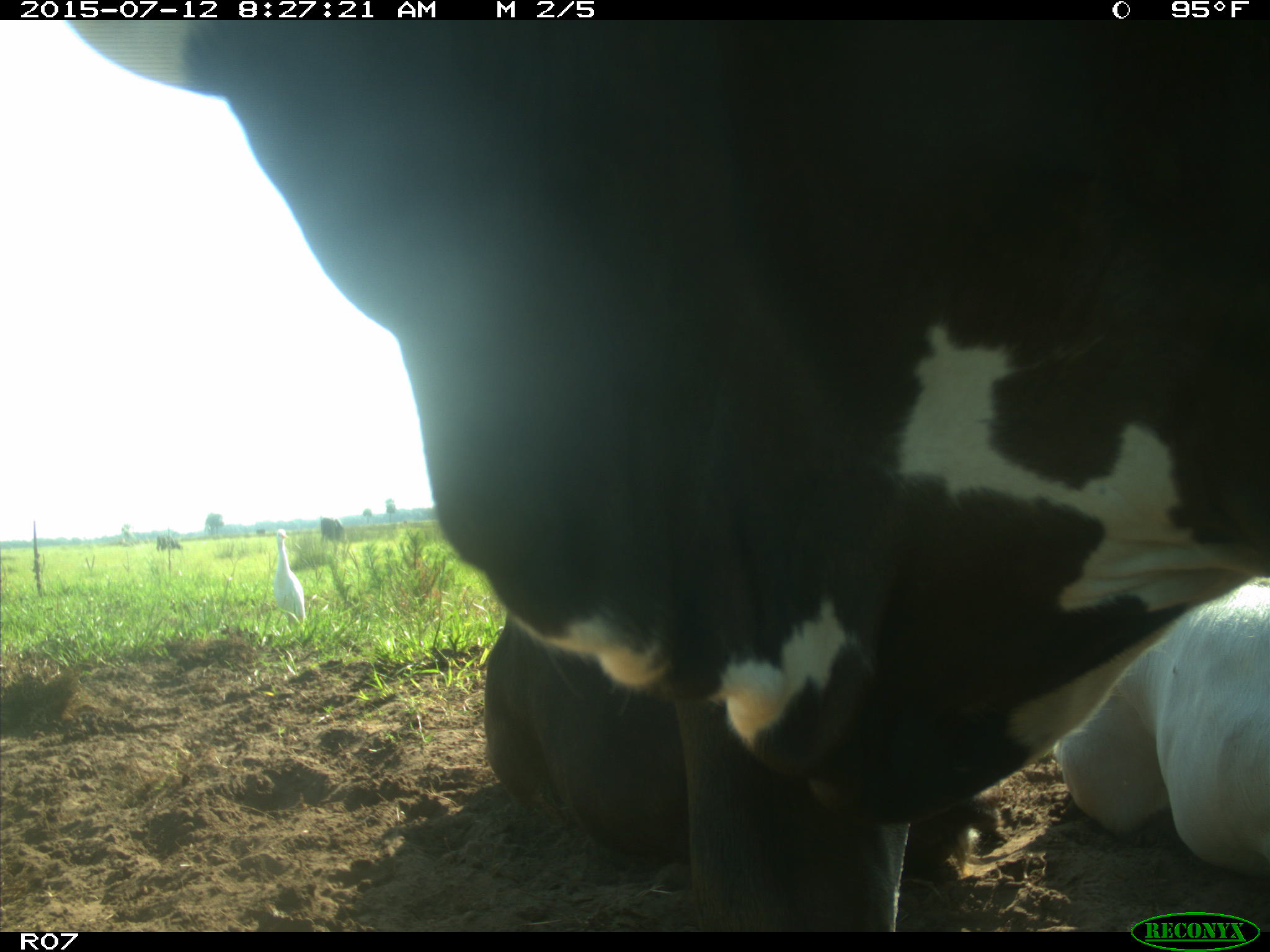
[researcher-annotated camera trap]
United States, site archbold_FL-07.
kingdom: Animalia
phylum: Chordata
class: Mammalia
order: Artiodactyla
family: Bovidae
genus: Bos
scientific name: Bos taurus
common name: domestic cow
Bos taurus (domestic cow).